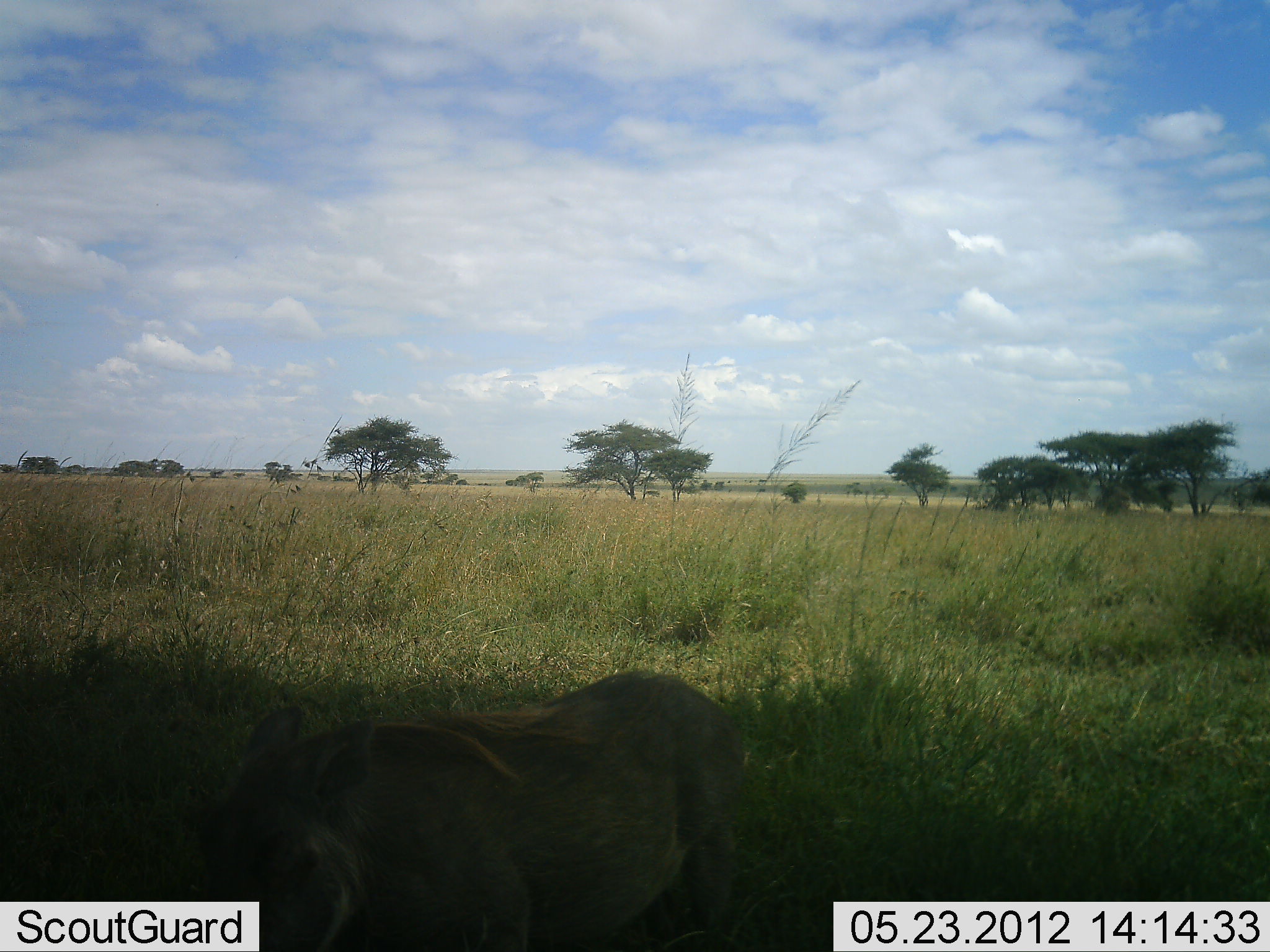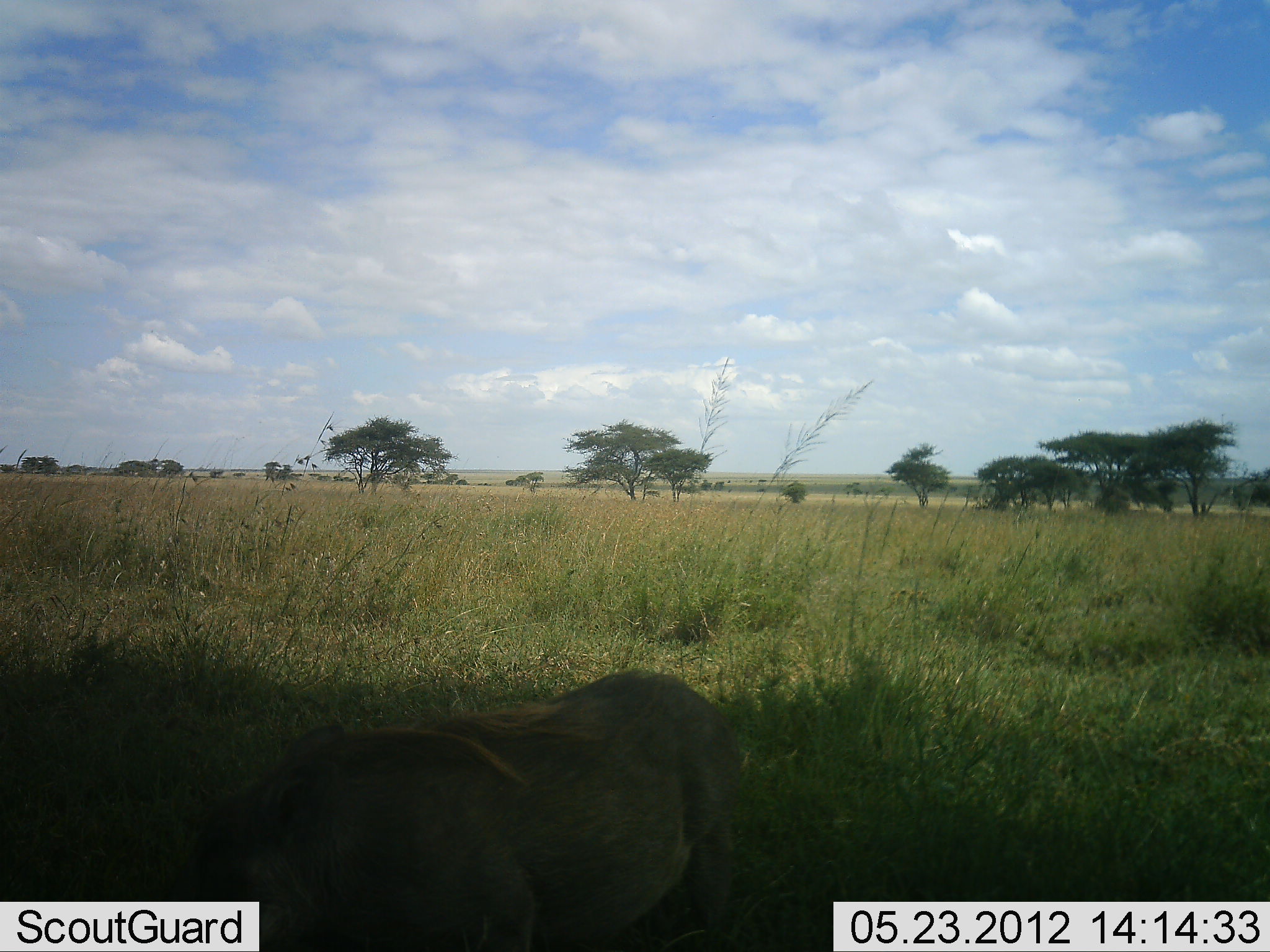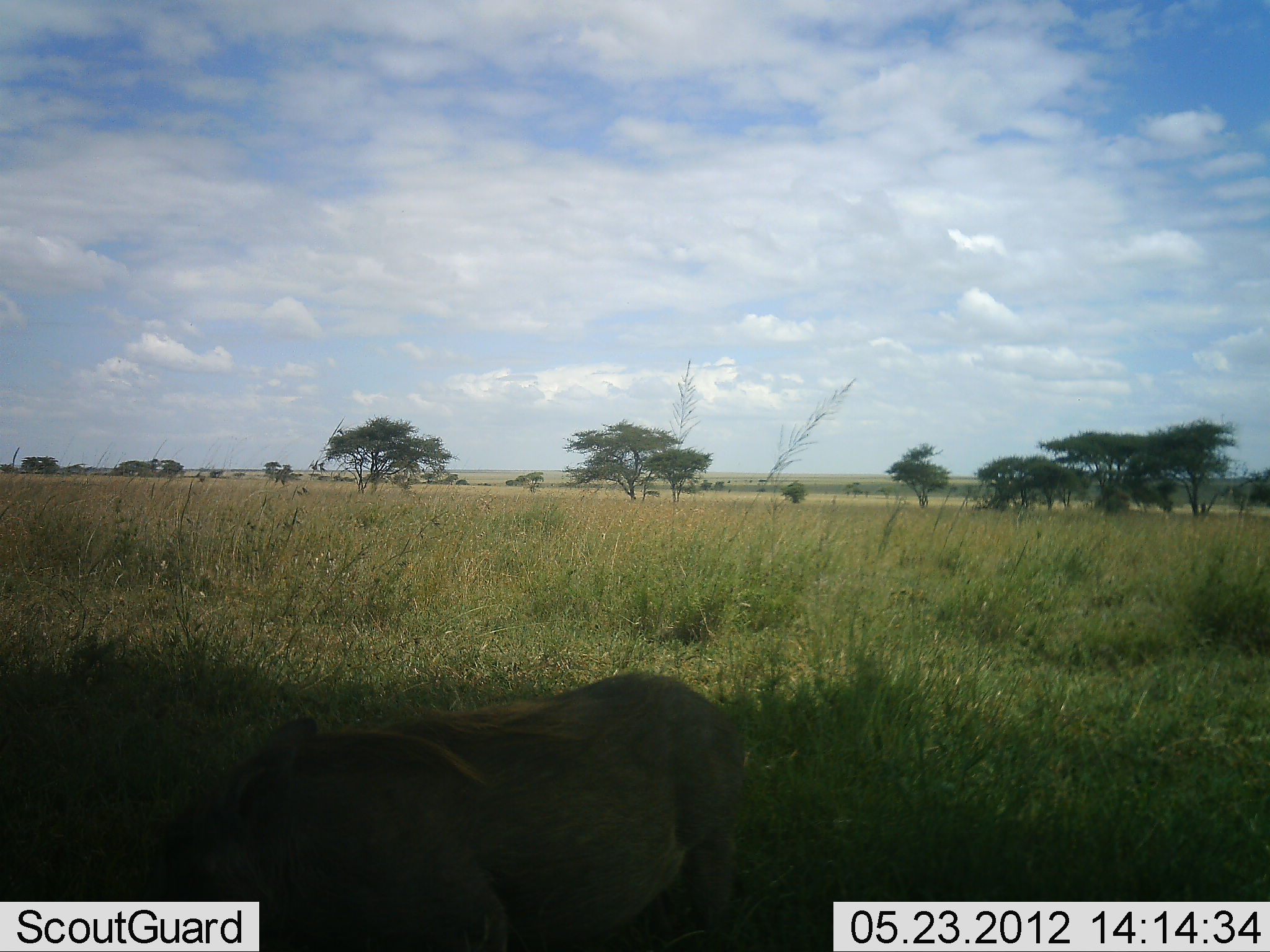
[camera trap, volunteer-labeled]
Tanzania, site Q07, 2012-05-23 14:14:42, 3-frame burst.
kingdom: Animalia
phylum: Chordata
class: Mammalia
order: Artiodactyla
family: Suidae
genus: Phacochoerus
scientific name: Phacochoerus africanus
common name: warthog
Warthog (Phacochoerus africanus), count 1. Behavior (volunteer vote fractions): standing 50%, resting 0%, moving 10%, interacting 0%. Young present (vote fraction): 0%. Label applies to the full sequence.